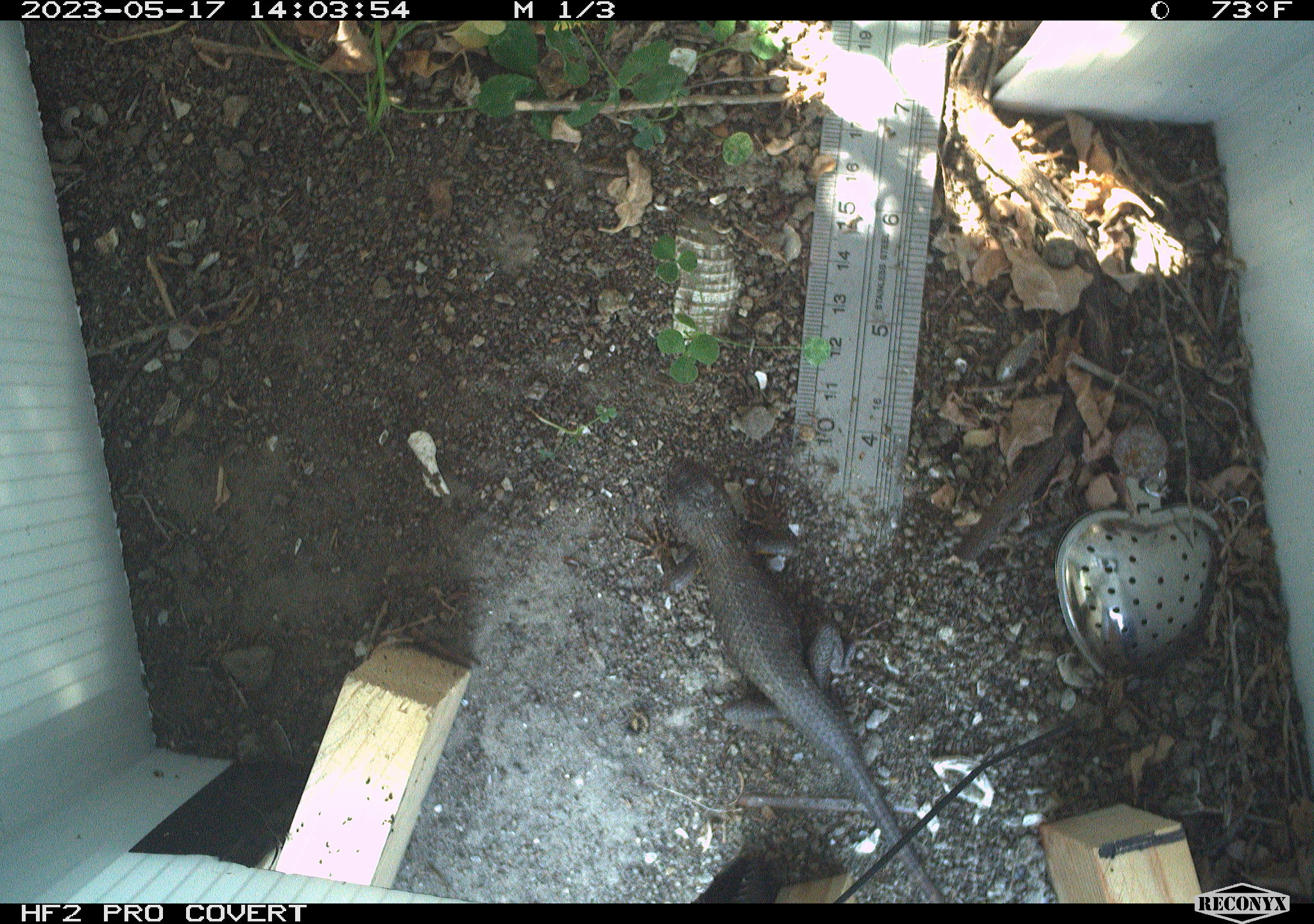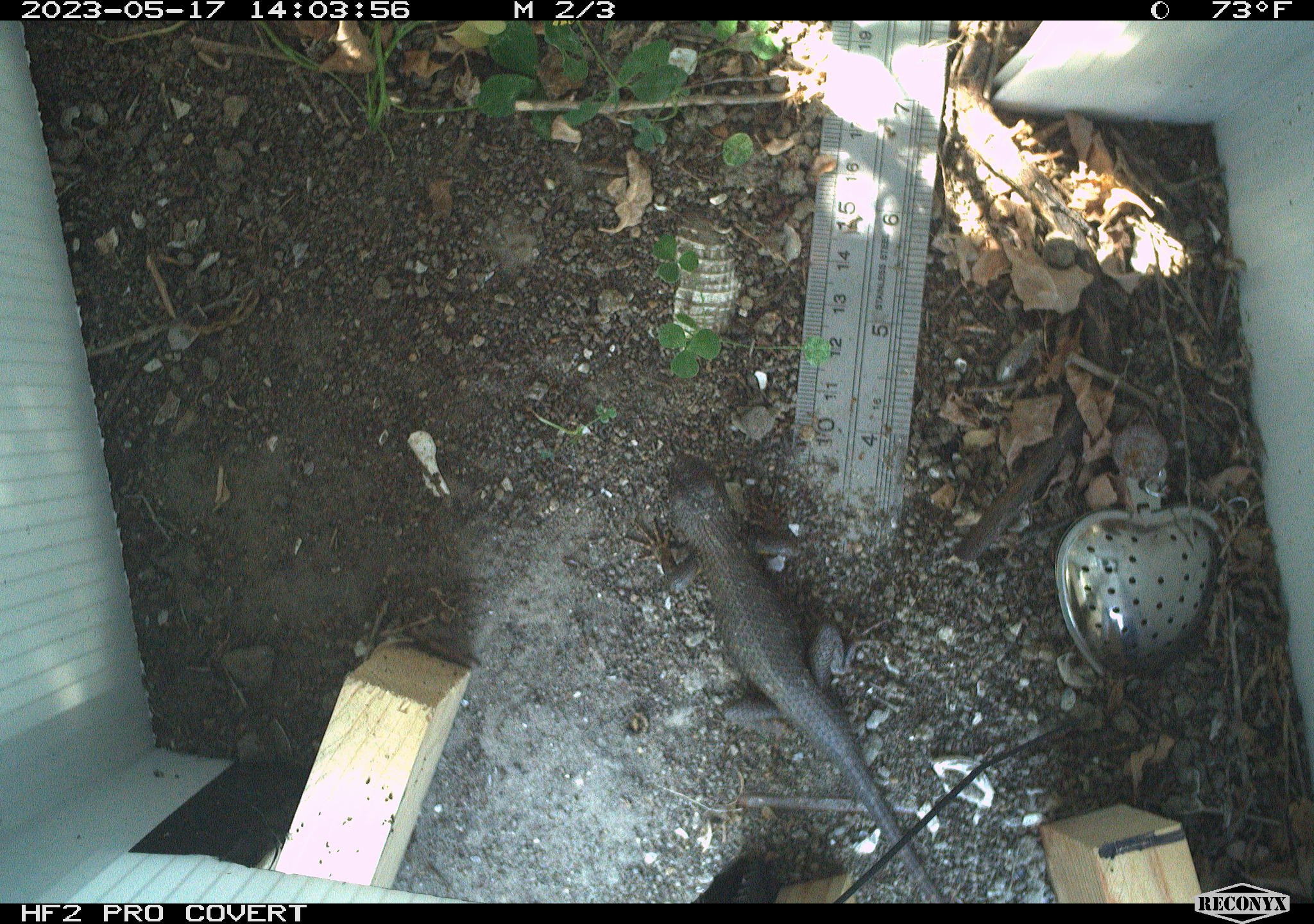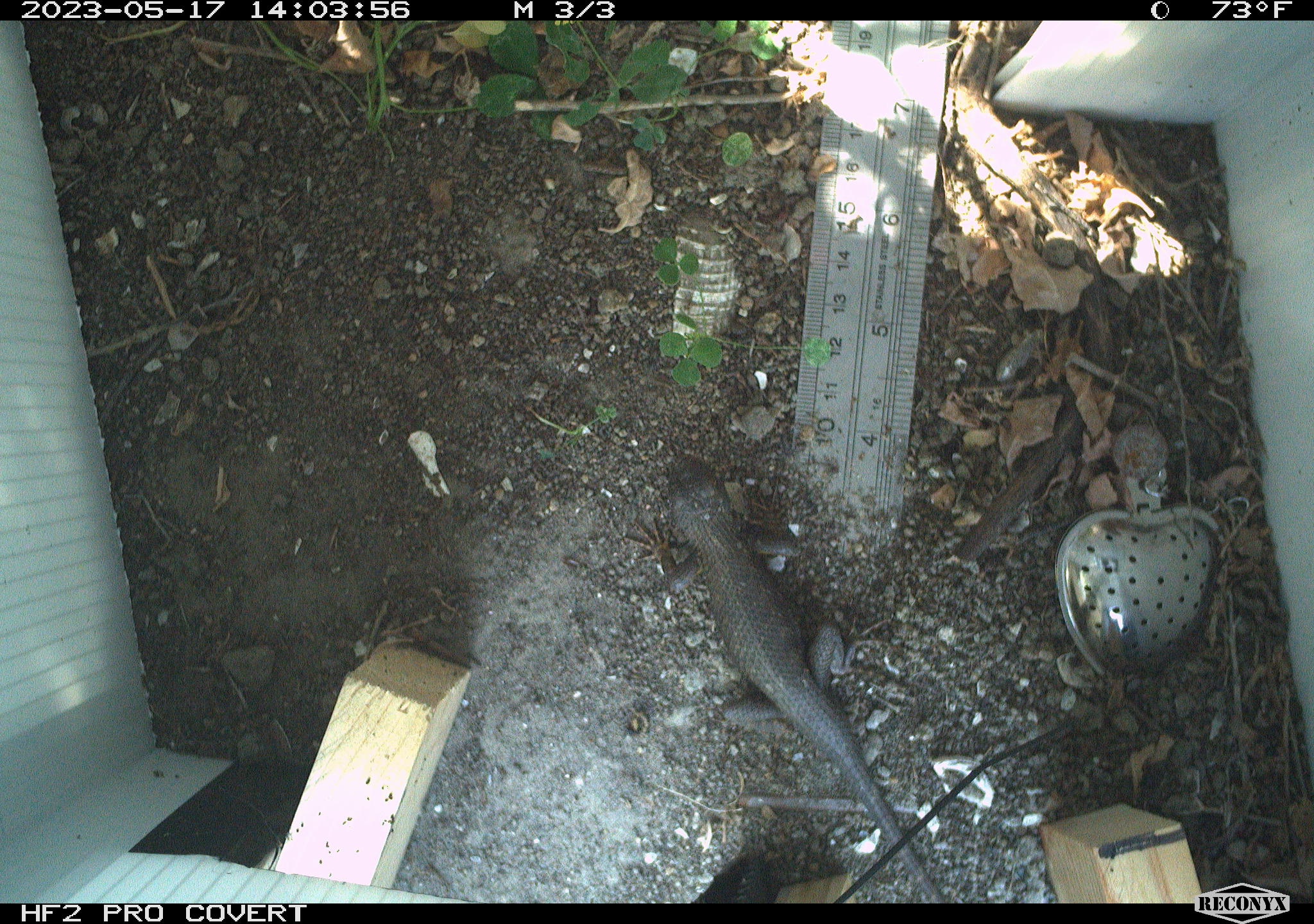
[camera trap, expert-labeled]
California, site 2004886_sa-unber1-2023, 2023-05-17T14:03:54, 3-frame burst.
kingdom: Animalia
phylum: Chordata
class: Reptilia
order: Squamata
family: Phrynosomatidae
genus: Sceloporus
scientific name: Sceloporus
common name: spiny lizards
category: sceloporus species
Sceloporus species (spiny lizards) (Sceloporus).